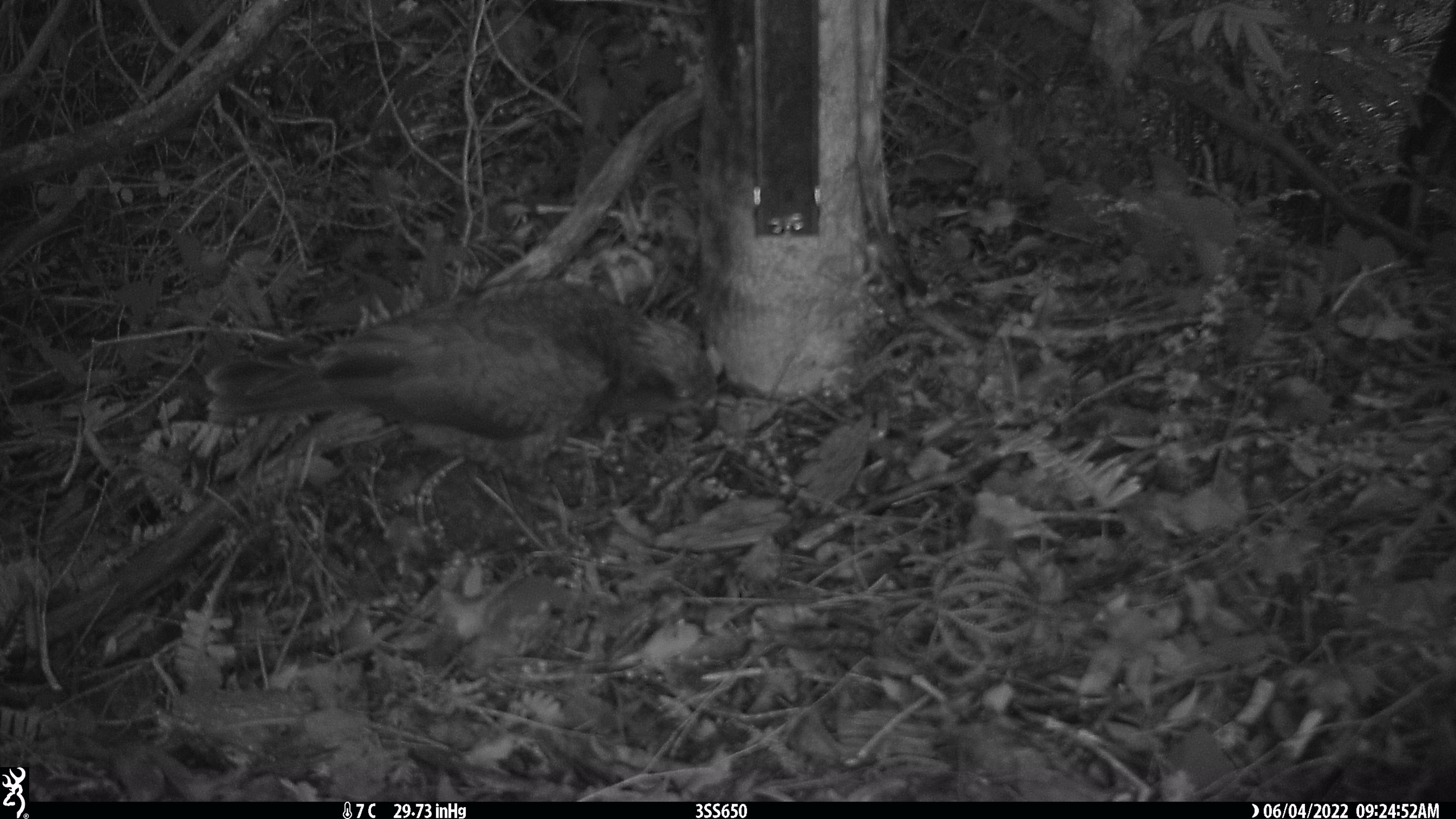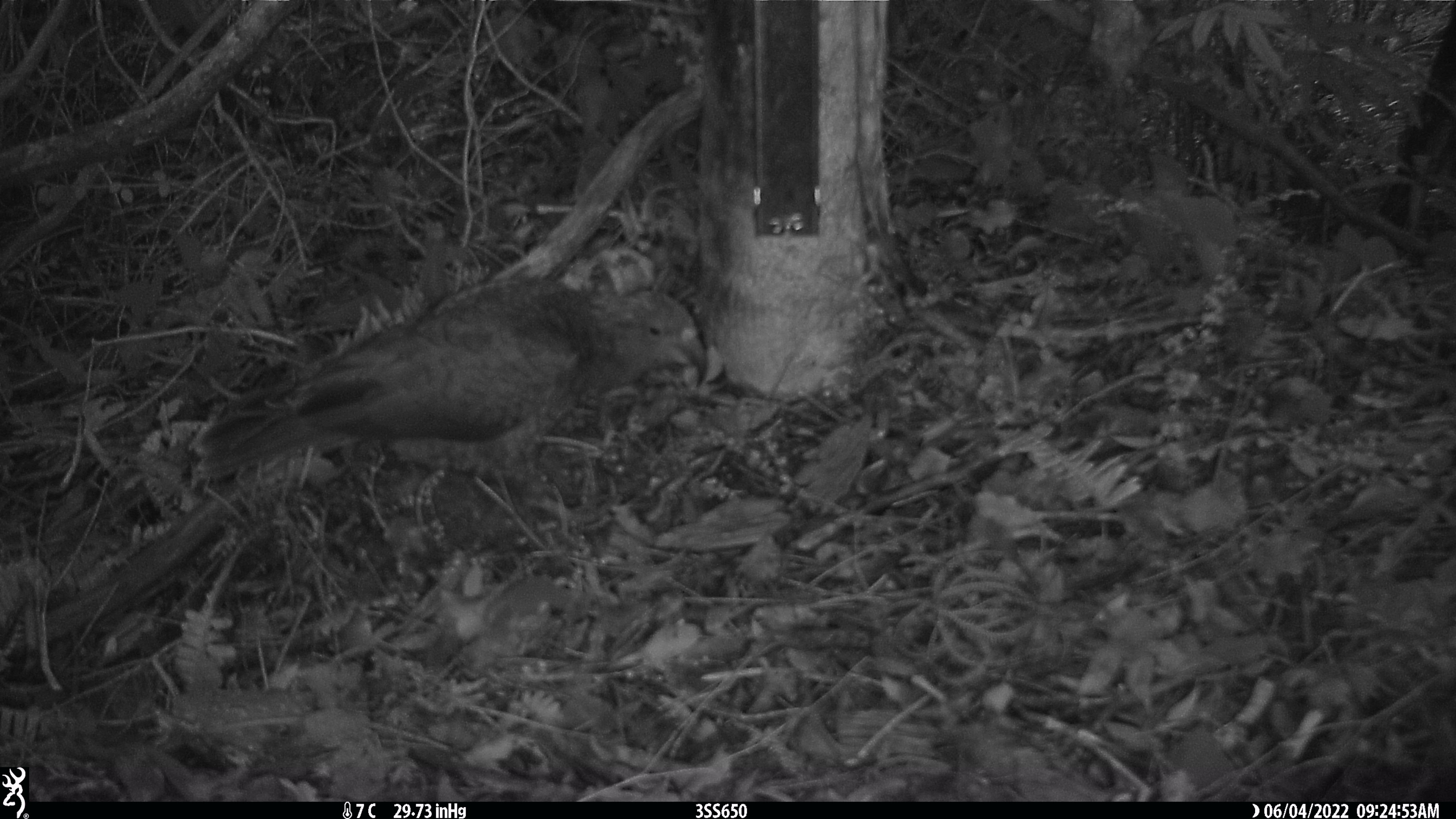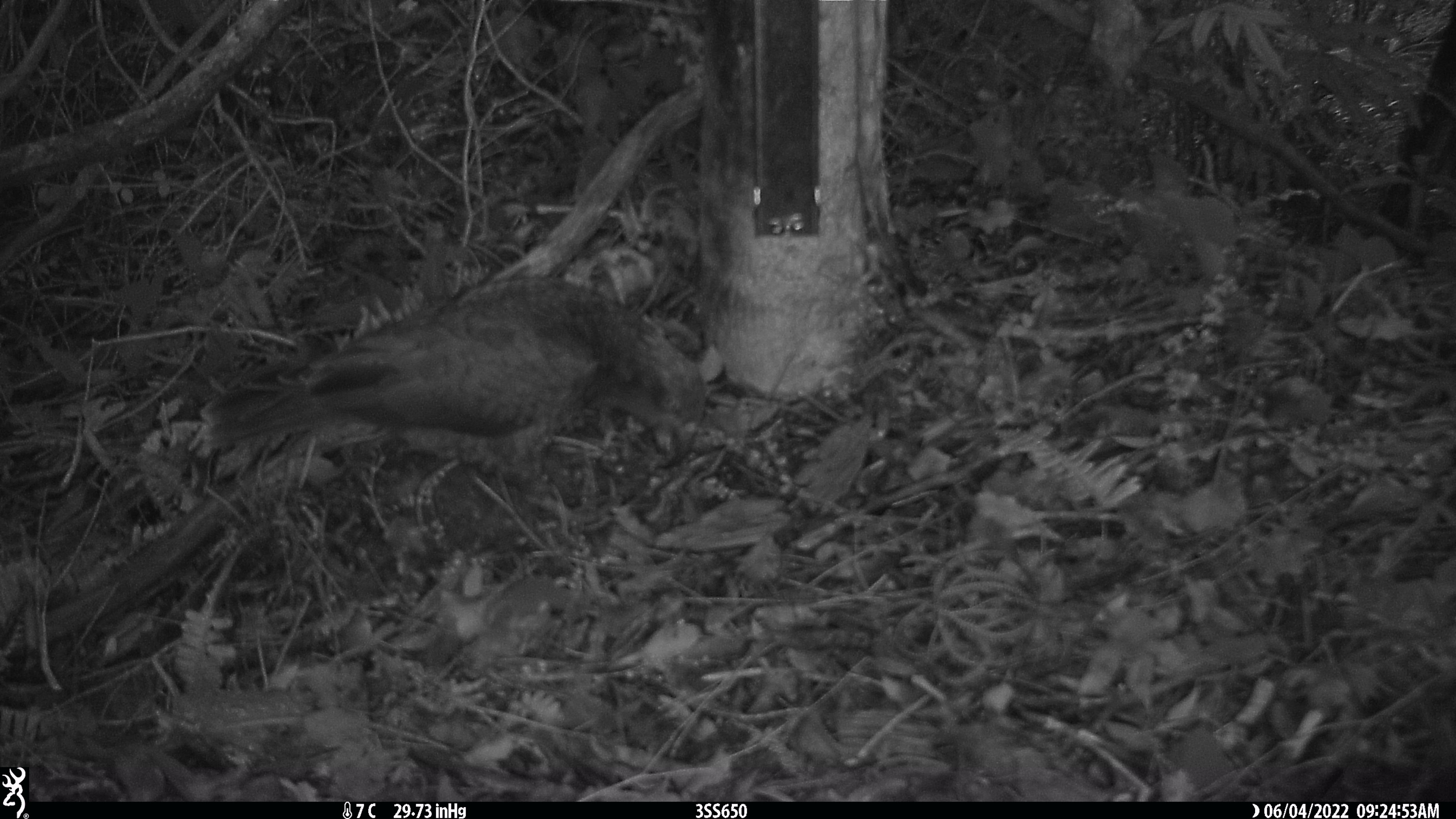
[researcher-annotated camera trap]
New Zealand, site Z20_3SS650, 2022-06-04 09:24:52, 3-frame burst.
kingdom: Animalia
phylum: Chordata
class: Aves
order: Psittaciformes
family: Strigopidae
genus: Nestor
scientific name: Nestor notabilis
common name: kea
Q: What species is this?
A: Kea (Nestor notabilis).